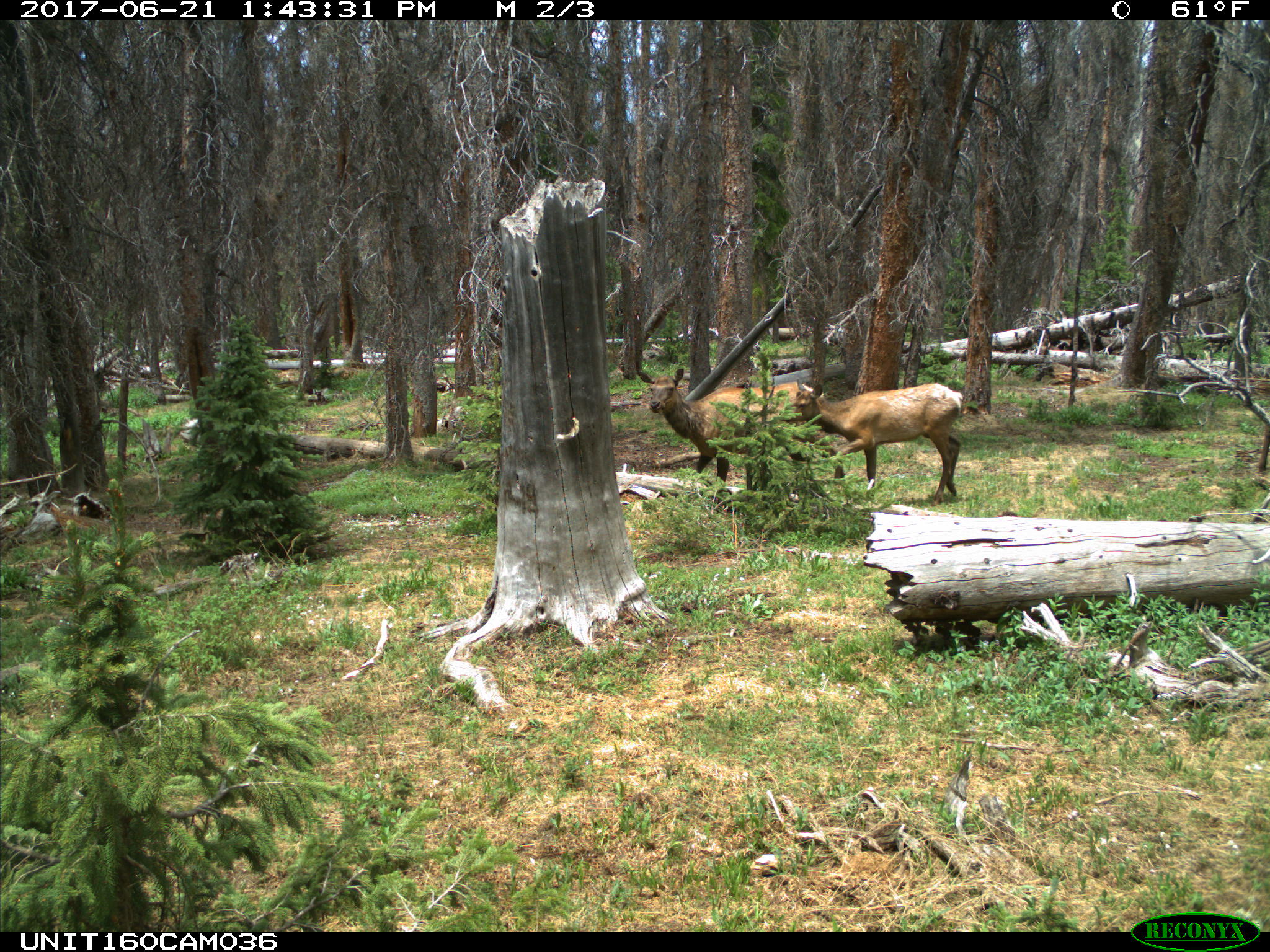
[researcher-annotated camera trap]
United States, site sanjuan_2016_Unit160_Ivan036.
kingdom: Animalia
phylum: Chordata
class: Mammalia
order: Artiodactyla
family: Cervidae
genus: Cervus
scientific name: Cervus elaphus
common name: red deer